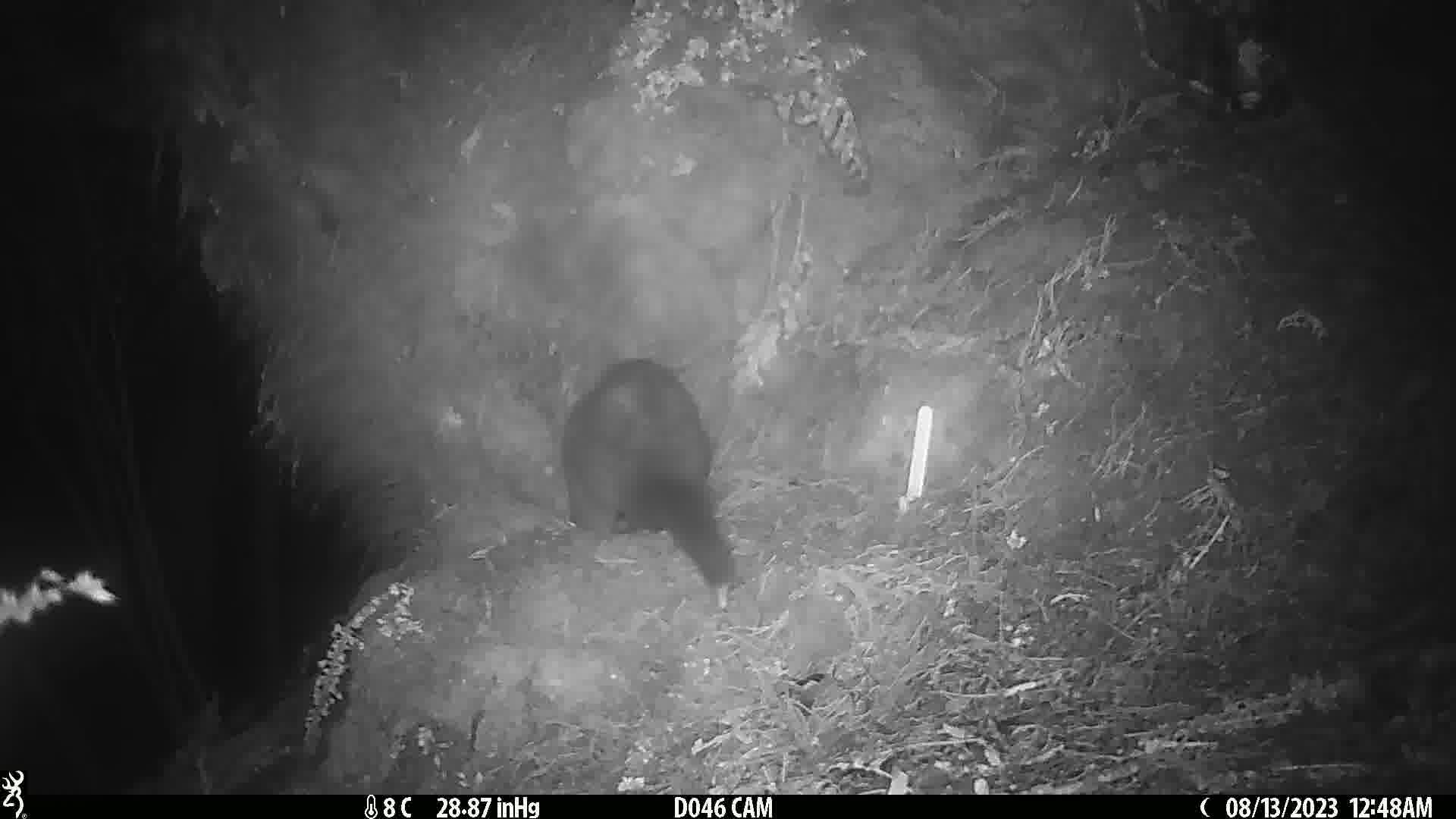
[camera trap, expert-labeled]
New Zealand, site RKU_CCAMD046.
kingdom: Animalia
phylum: Chordata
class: Mammalia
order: Diprotodontia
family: Phalangeridae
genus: Trichosurus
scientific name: Trichosurus vulpecula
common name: common brushtail possum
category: possum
Possum (common brushtail possum) (Trichosurus vulpecula).